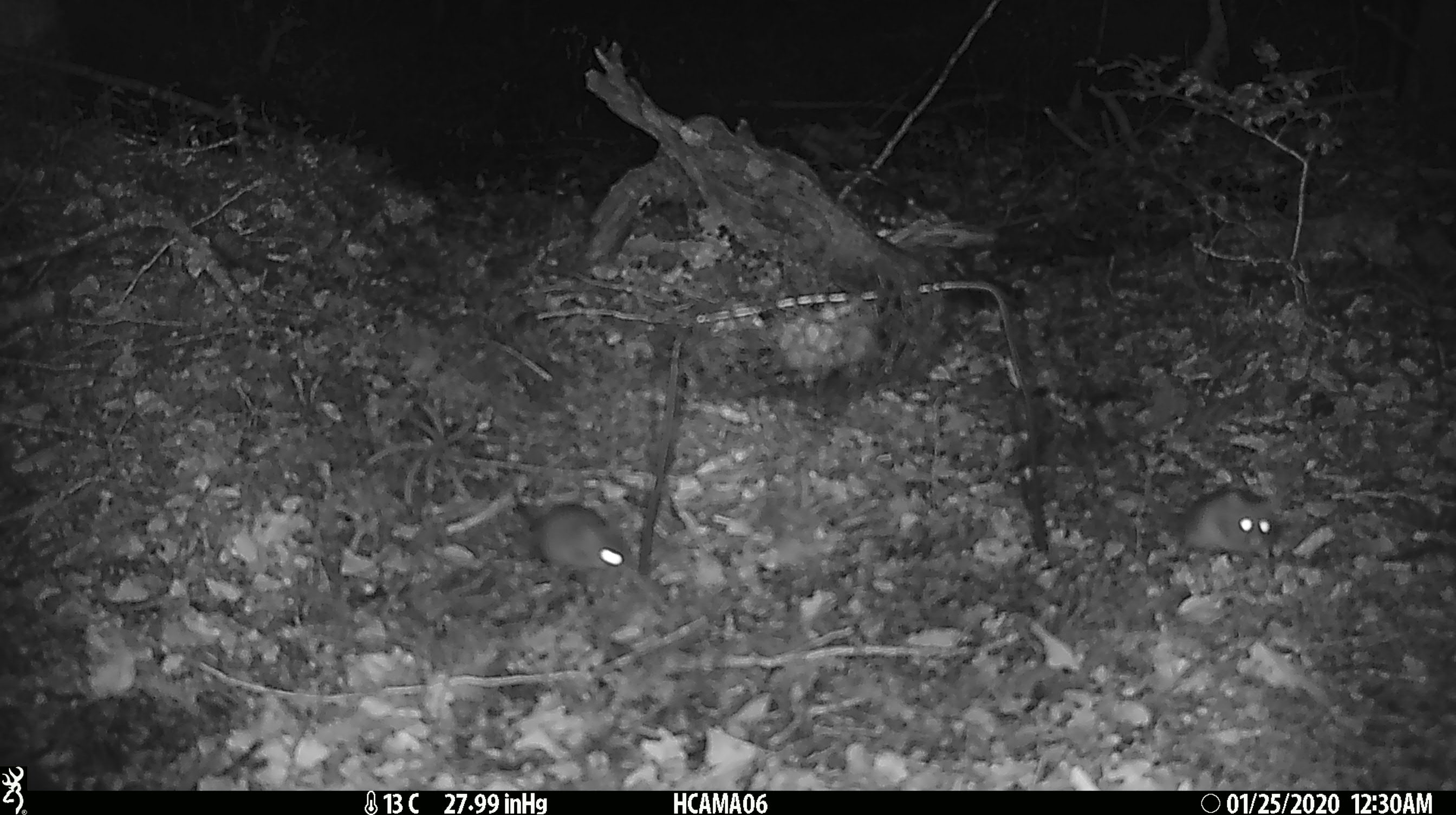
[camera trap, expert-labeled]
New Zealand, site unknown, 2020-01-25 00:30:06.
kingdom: Animalia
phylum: Chordata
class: Mammalia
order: Rodentia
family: Muridae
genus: Mus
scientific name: Mus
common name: mouse